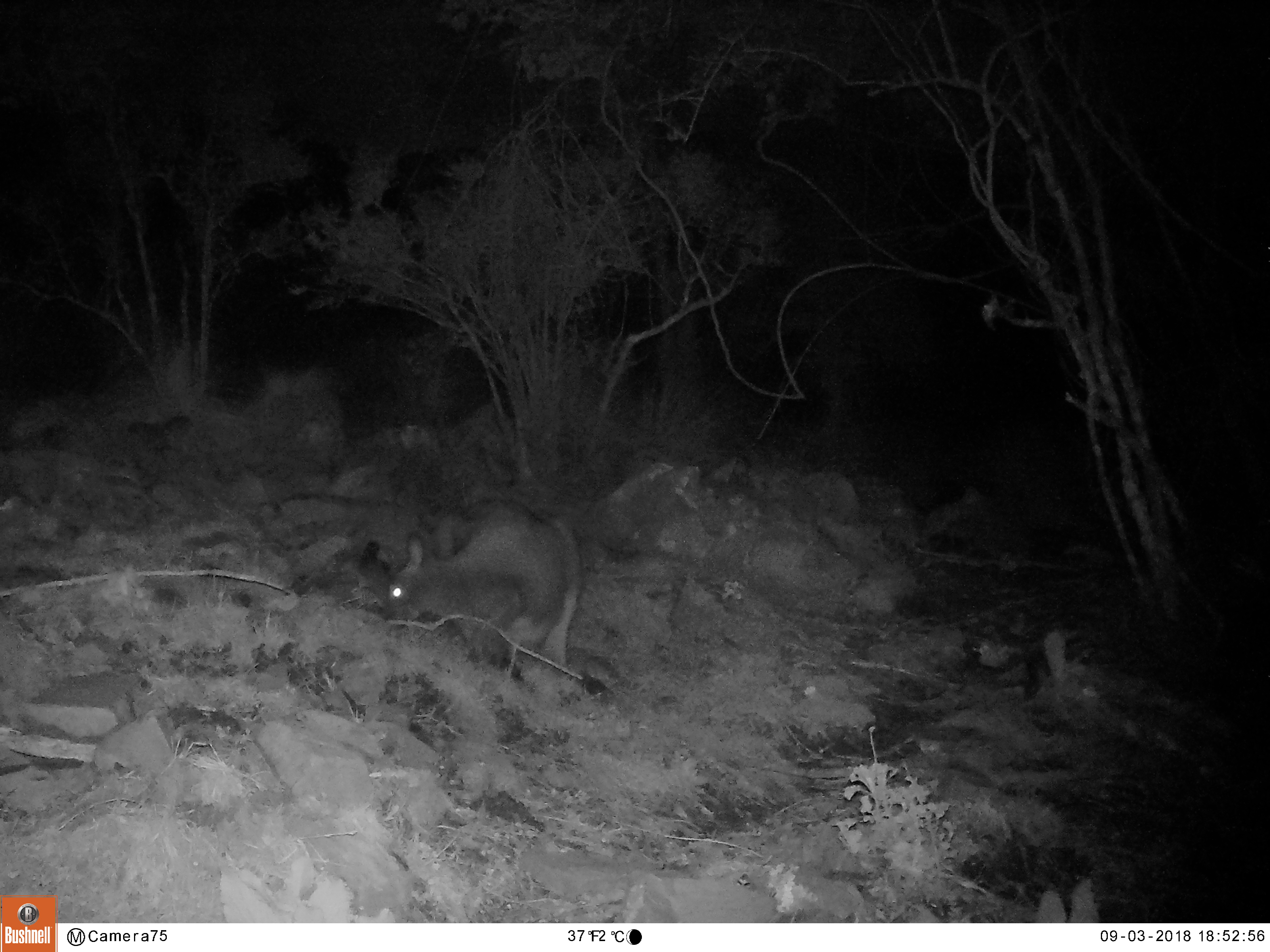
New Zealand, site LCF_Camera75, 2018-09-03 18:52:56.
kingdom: Animalia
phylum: Chordata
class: Mammalia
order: Diprotodontia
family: Macropodidae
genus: Notamacropus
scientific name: Notamacropus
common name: wallaby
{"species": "wallaby (Notamacropus)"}